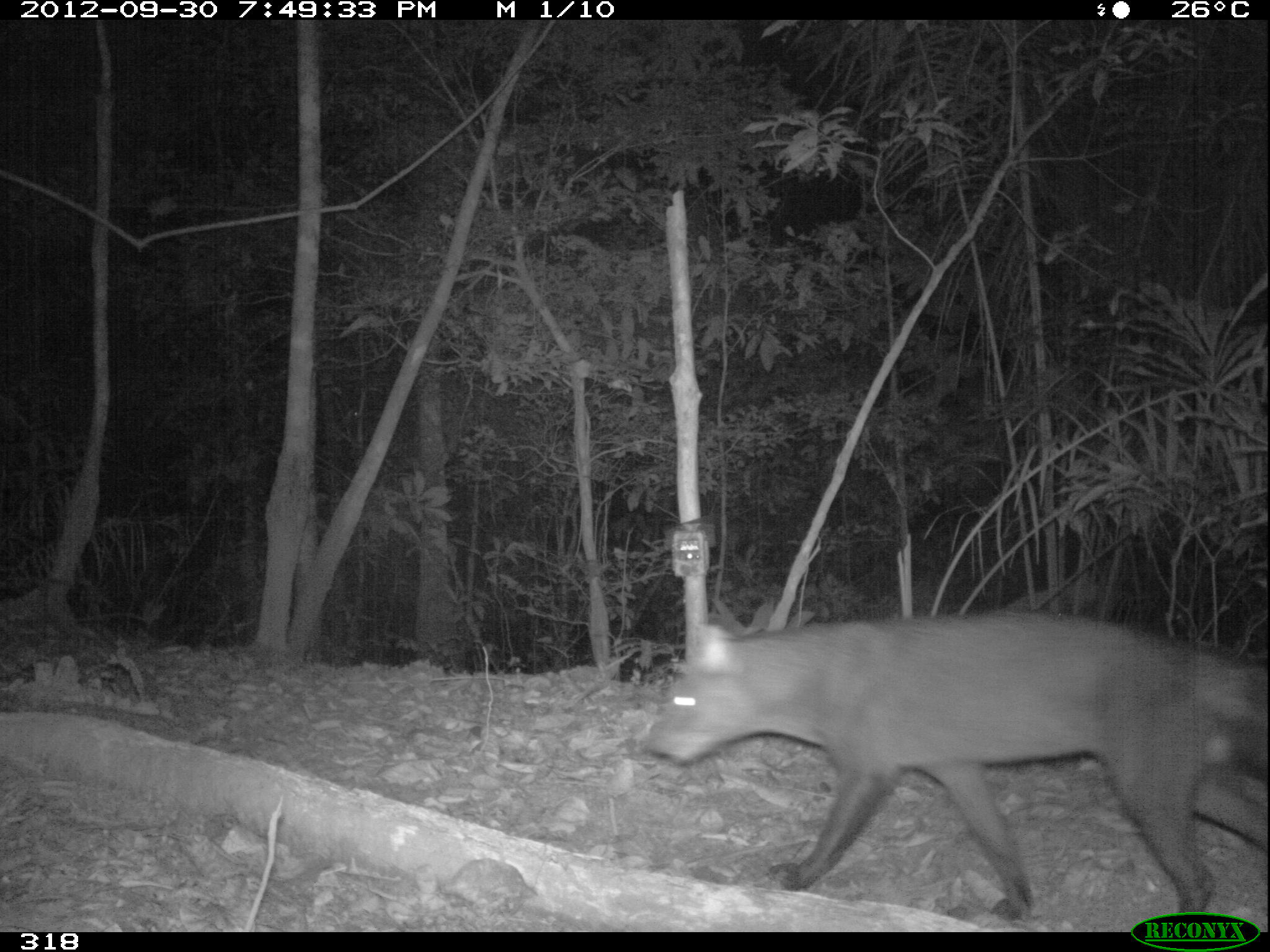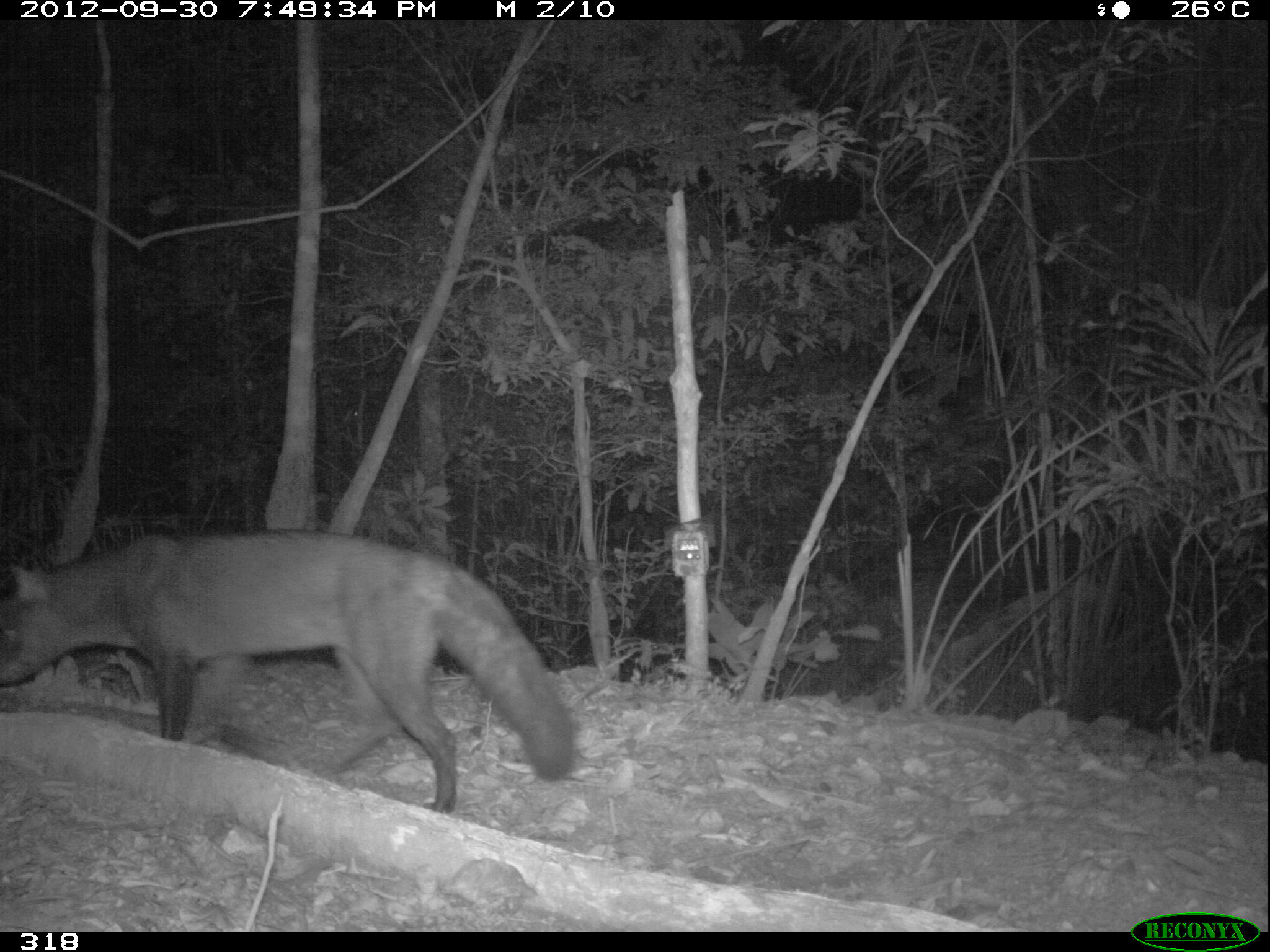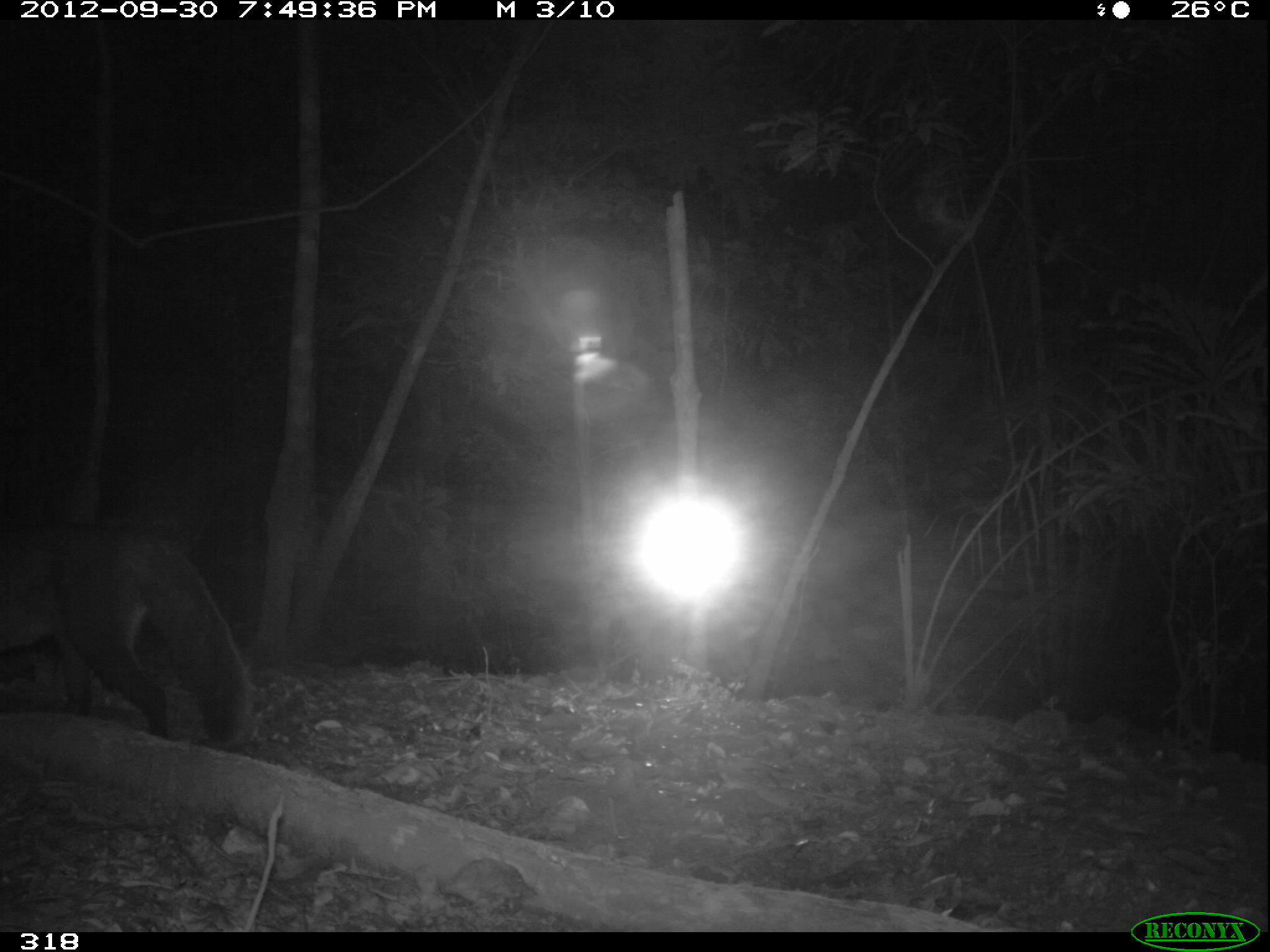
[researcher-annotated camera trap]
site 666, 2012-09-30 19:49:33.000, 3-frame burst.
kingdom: Animalia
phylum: Chordata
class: Mammalia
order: Carnivora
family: Canidae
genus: Atelocynus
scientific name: Atelocynus microtis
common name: short-eared dog